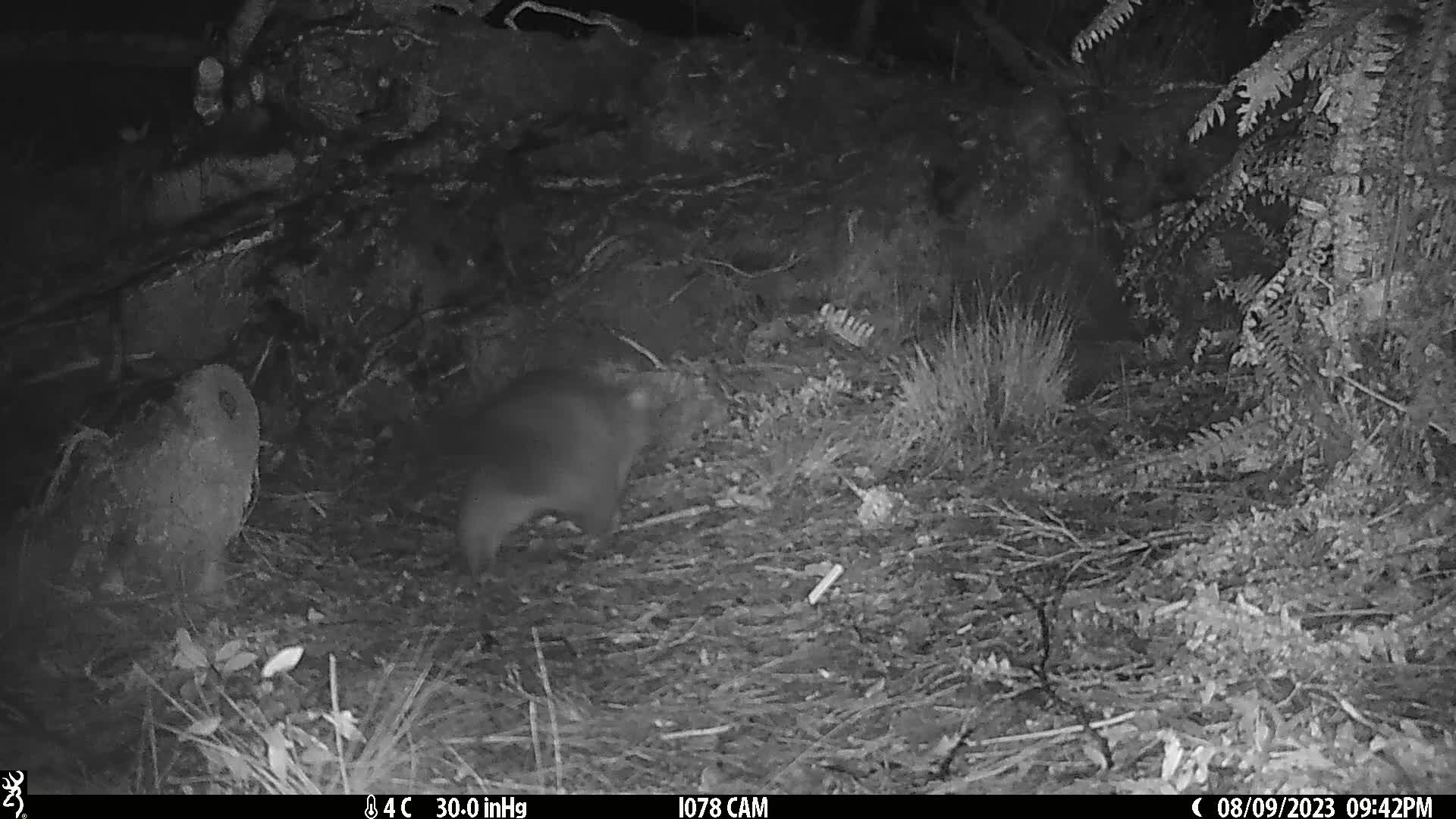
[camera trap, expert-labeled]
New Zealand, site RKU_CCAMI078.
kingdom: Animalia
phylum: Chordata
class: Mammalia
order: Diprotodontia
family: Phalangeridae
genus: Trichosurus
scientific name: Trichosurus vulpecula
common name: common brushtail possum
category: possum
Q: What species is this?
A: Possum (common brushtail possum) (Trichosurus vulpecula).